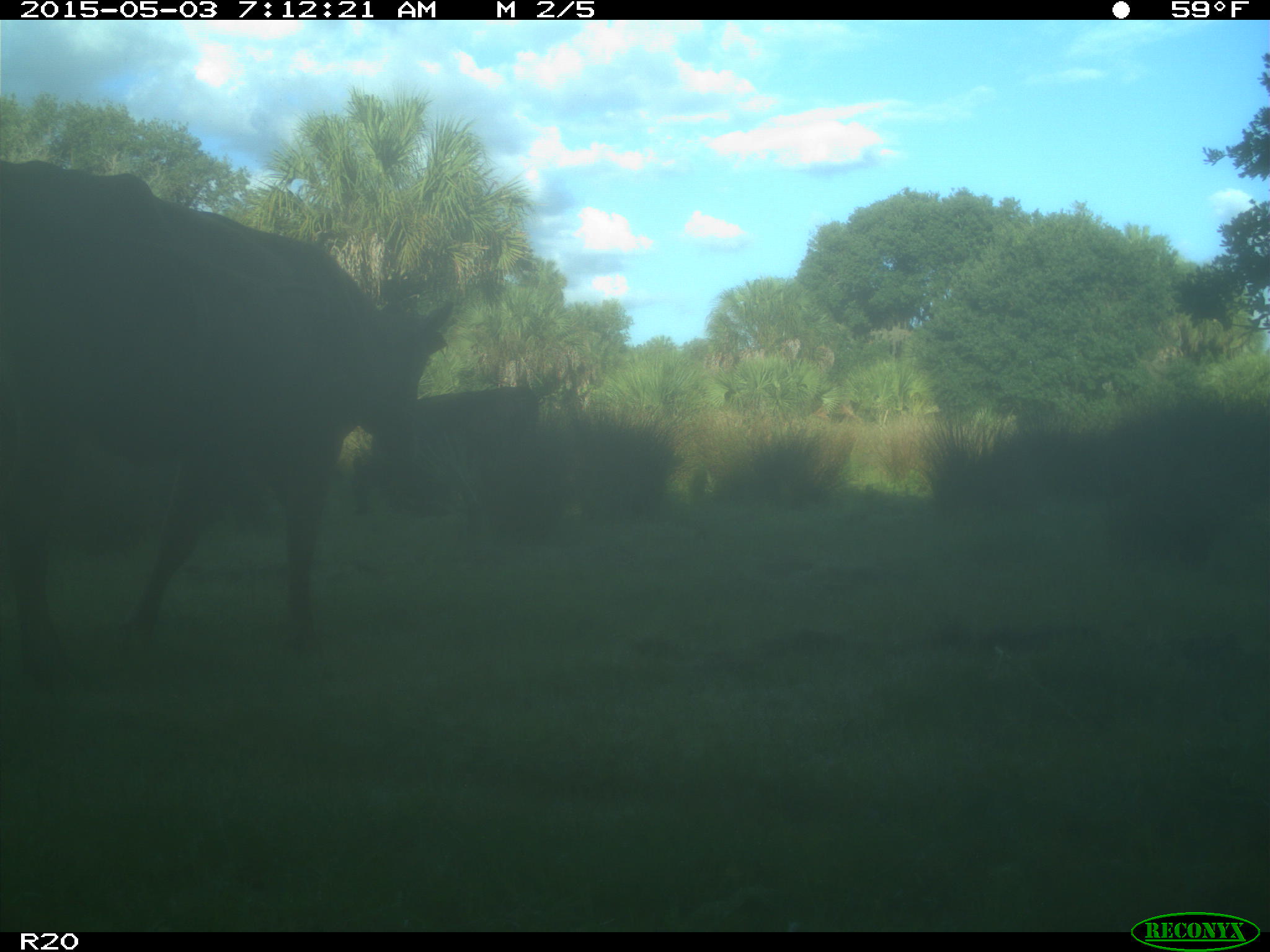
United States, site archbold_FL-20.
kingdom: Animalia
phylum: Chordata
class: Mammalia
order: Artiodactyla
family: Bovidae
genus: Bos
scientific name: Bos taurus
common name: domestic cow